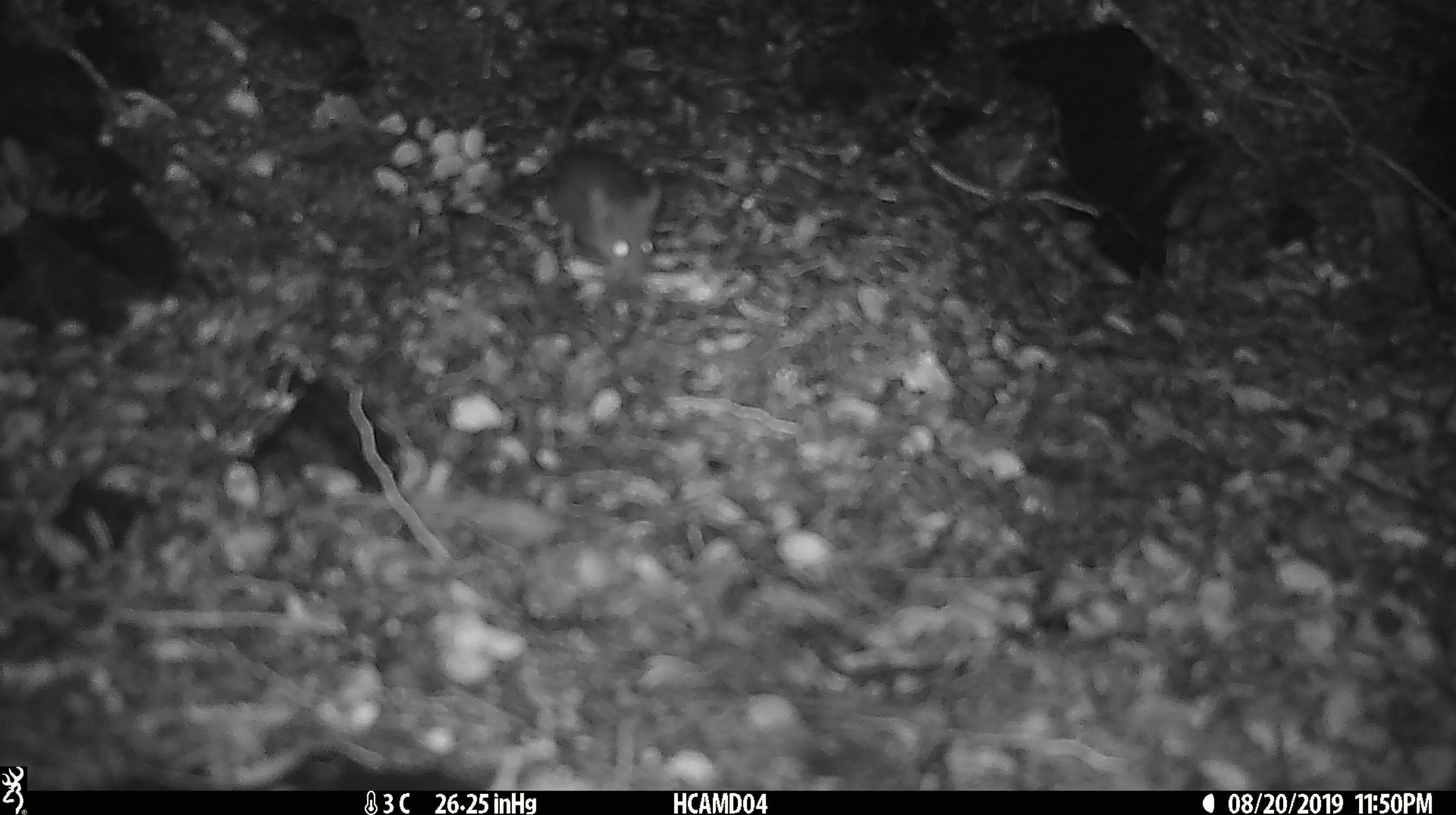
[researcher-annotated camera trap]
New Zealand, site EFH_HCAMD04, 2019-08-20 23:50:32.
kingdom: Animalia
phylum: Chordata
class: Mammalia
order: Rodentia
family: Muridae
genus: Mus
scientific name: Mus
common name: mouse